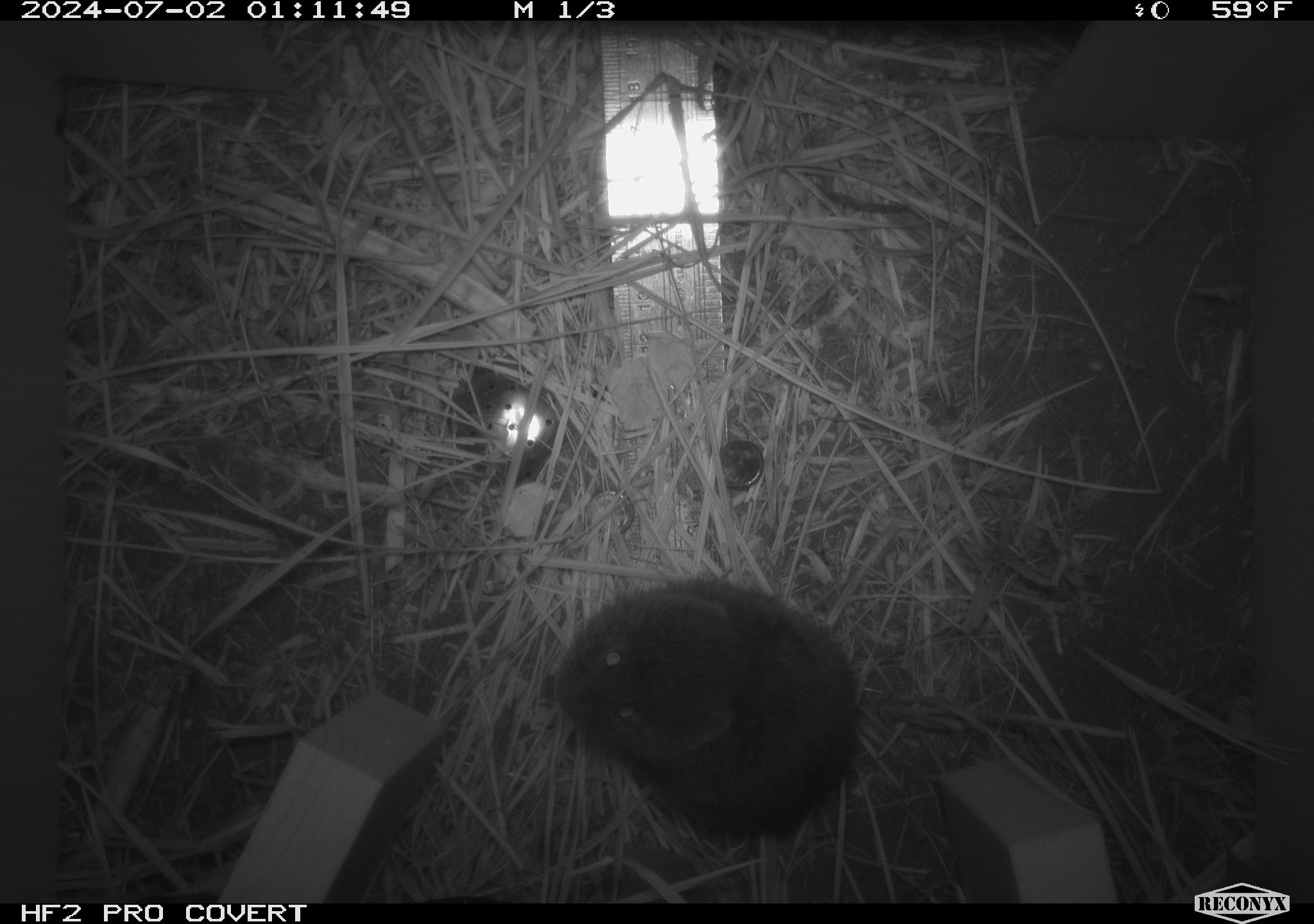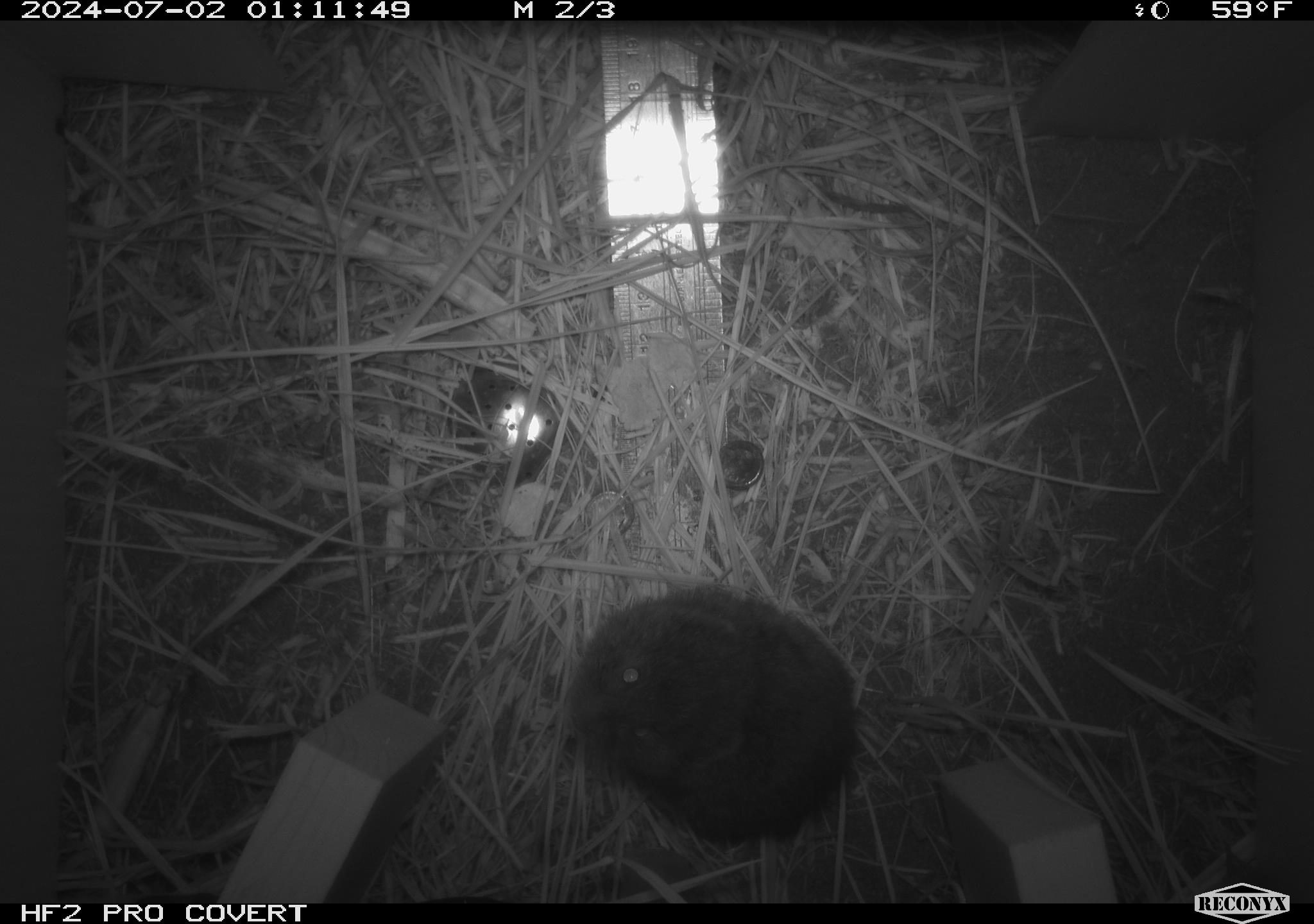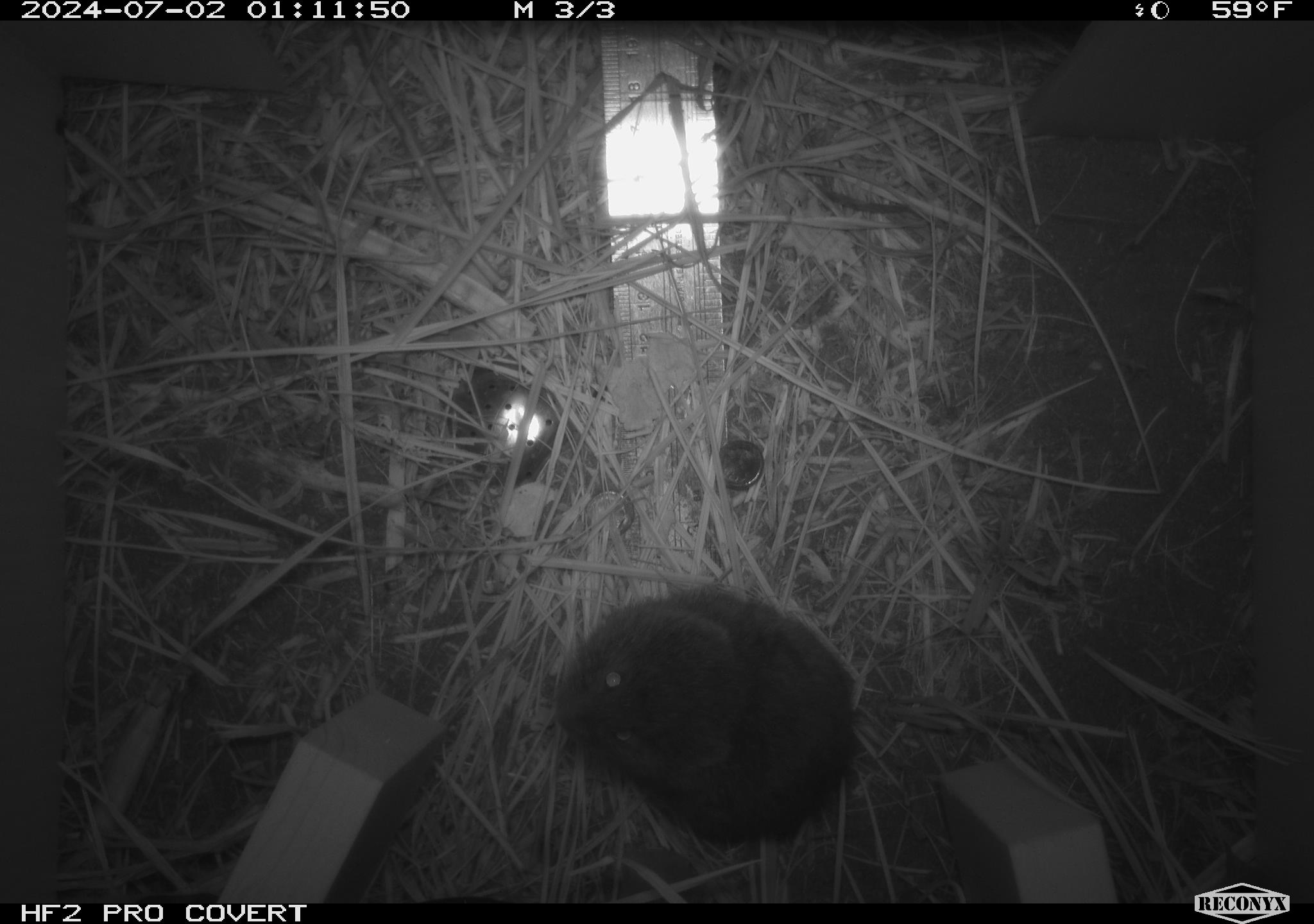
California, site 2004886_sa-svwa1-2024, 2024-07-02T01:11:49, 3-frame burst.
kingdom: Animalia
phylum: Chordata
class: Mammalia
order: Rodentia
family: Cricetidae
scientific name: Arvicolinae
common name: voles, lemmings, and muskrats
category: arvicolinae subfamily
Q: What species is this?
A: Arvicolinae subfamily (voles, lemmings, and muskrats) (Arvicolinae).